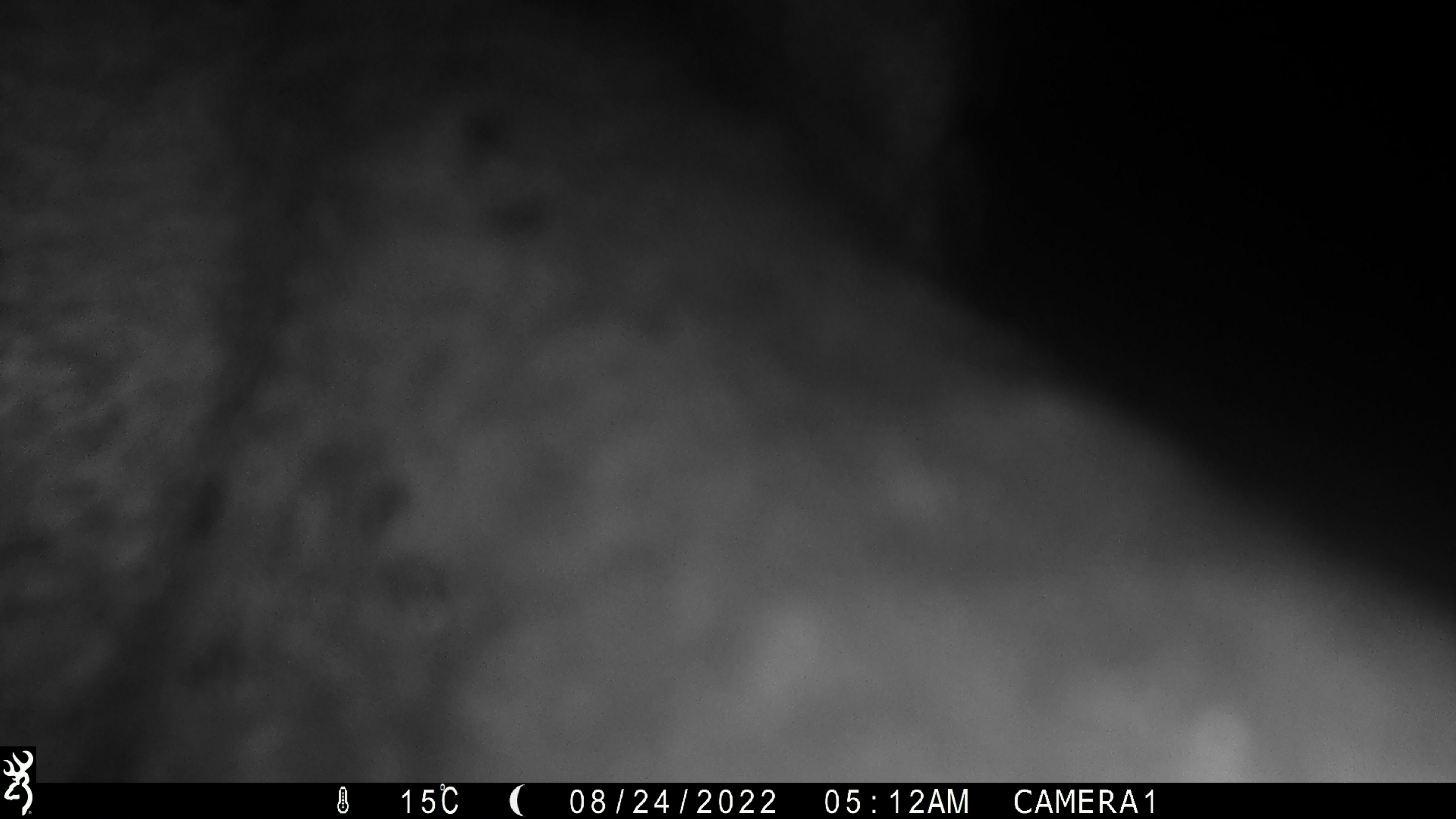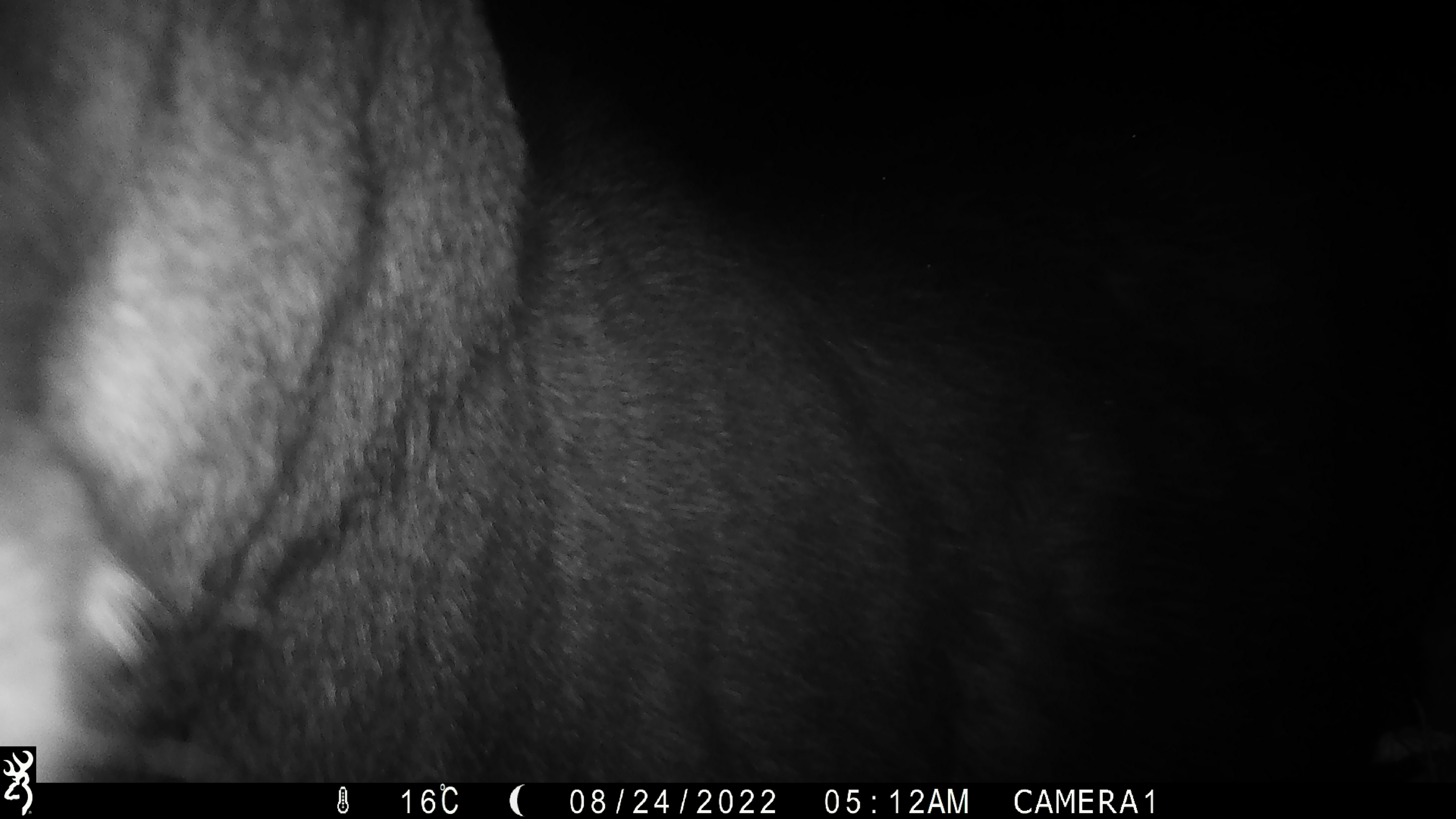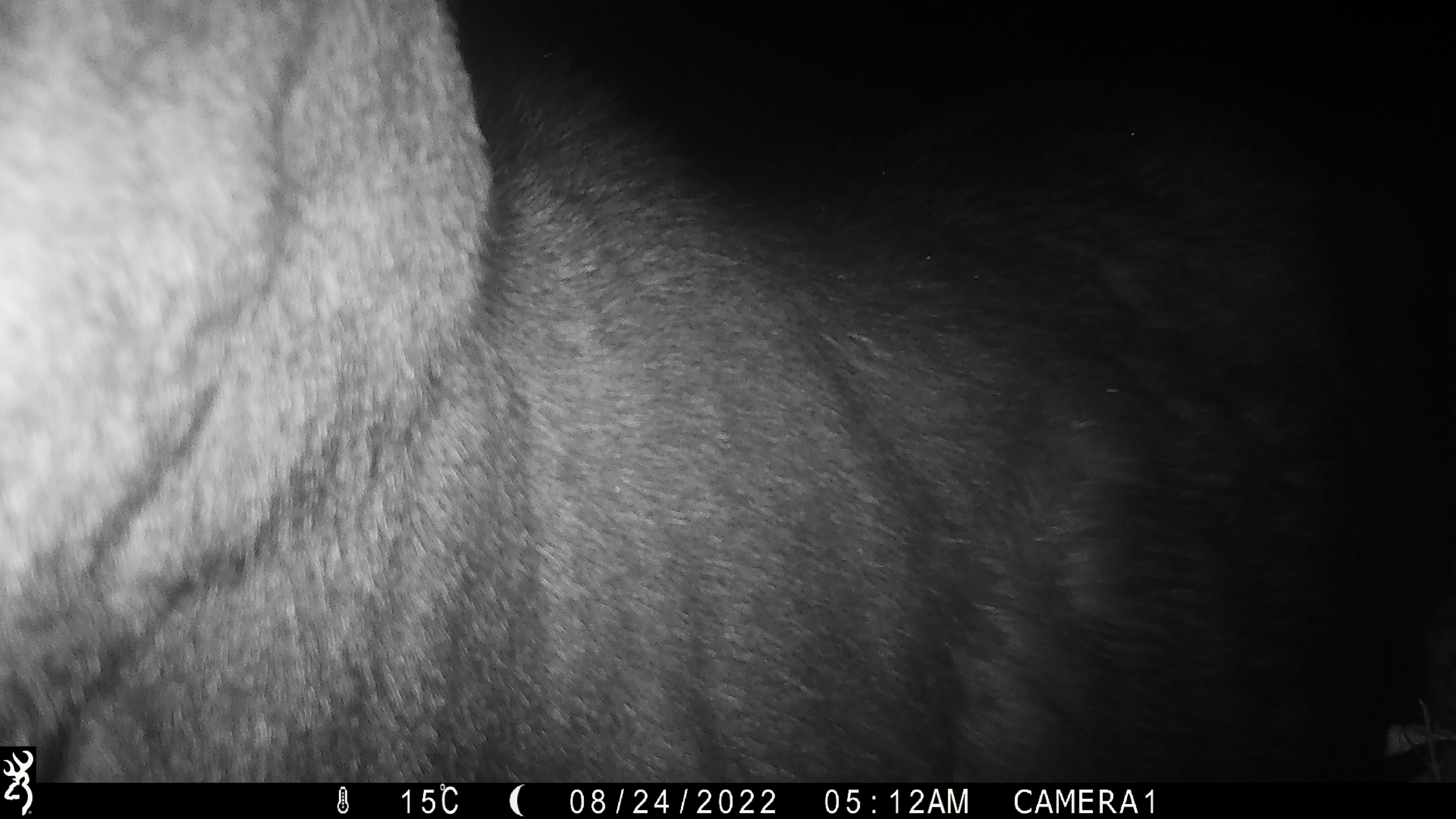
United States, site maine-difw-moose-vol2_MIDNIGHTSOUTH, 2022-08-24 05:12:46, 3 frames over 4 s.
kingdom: Animalia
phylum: Chordata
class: Mammalia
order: Artiodactyla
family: Cervidae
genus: Alces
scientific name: Alces alces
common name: moose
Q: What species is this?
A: Moose (Alces alces).